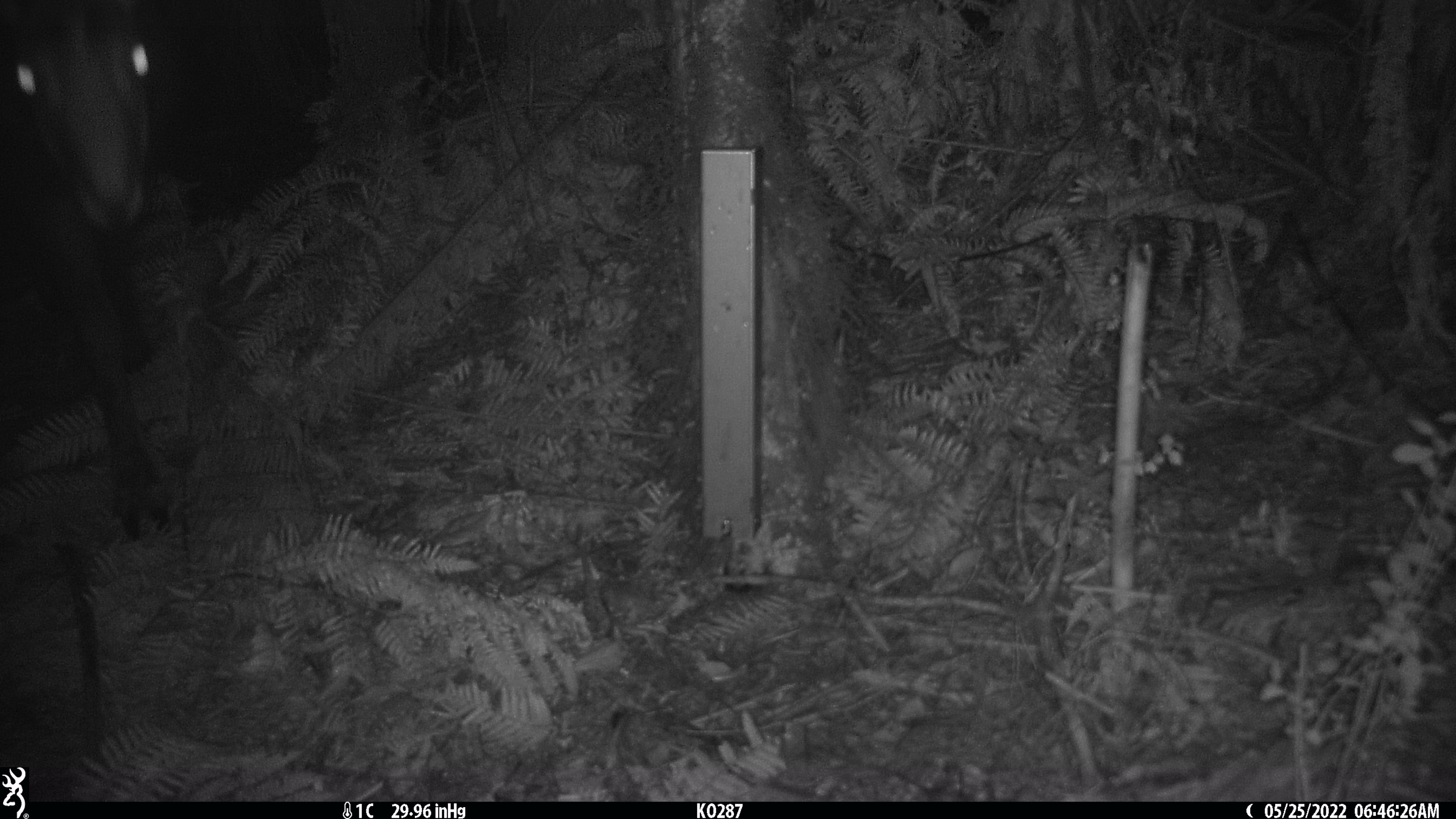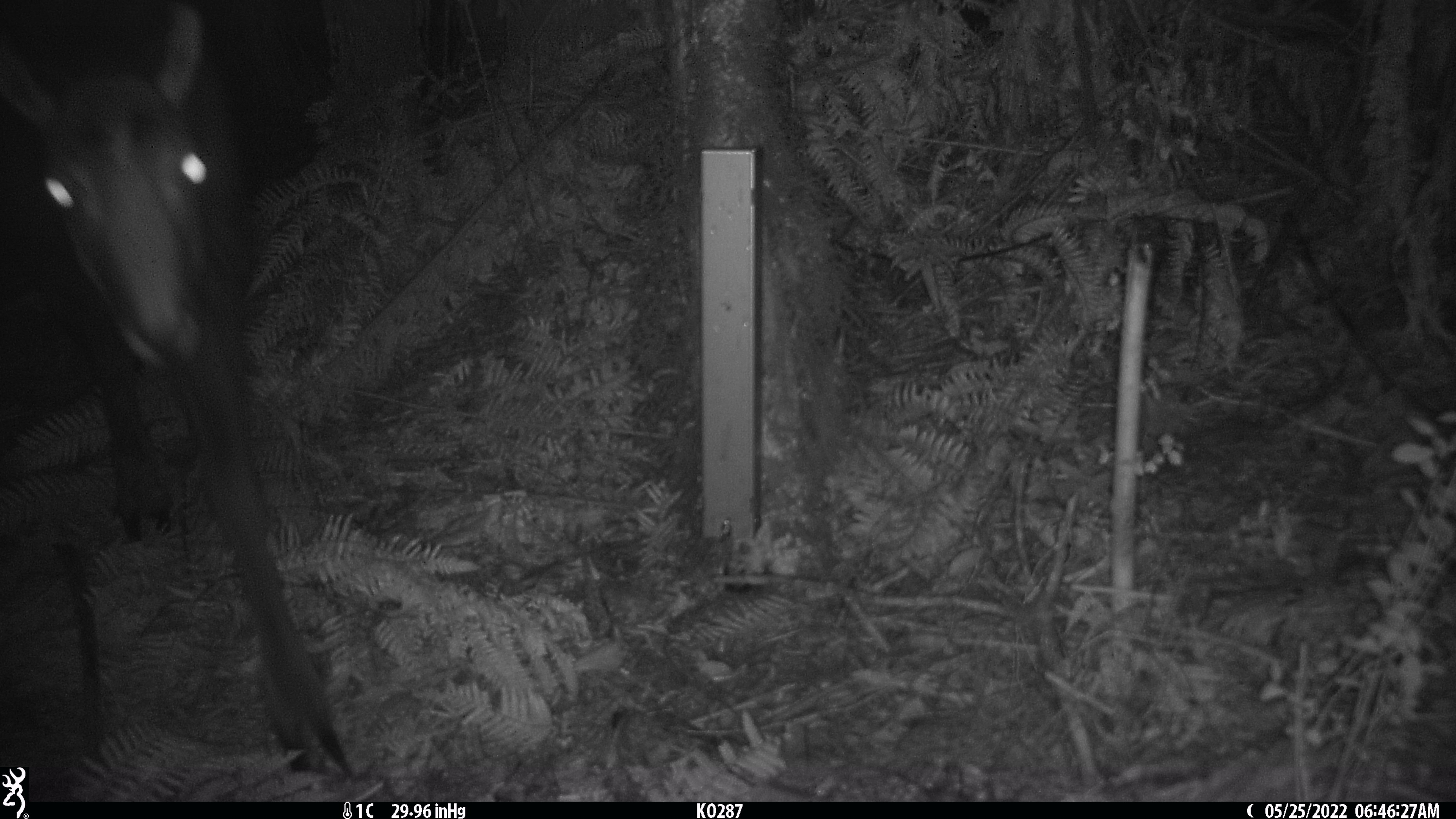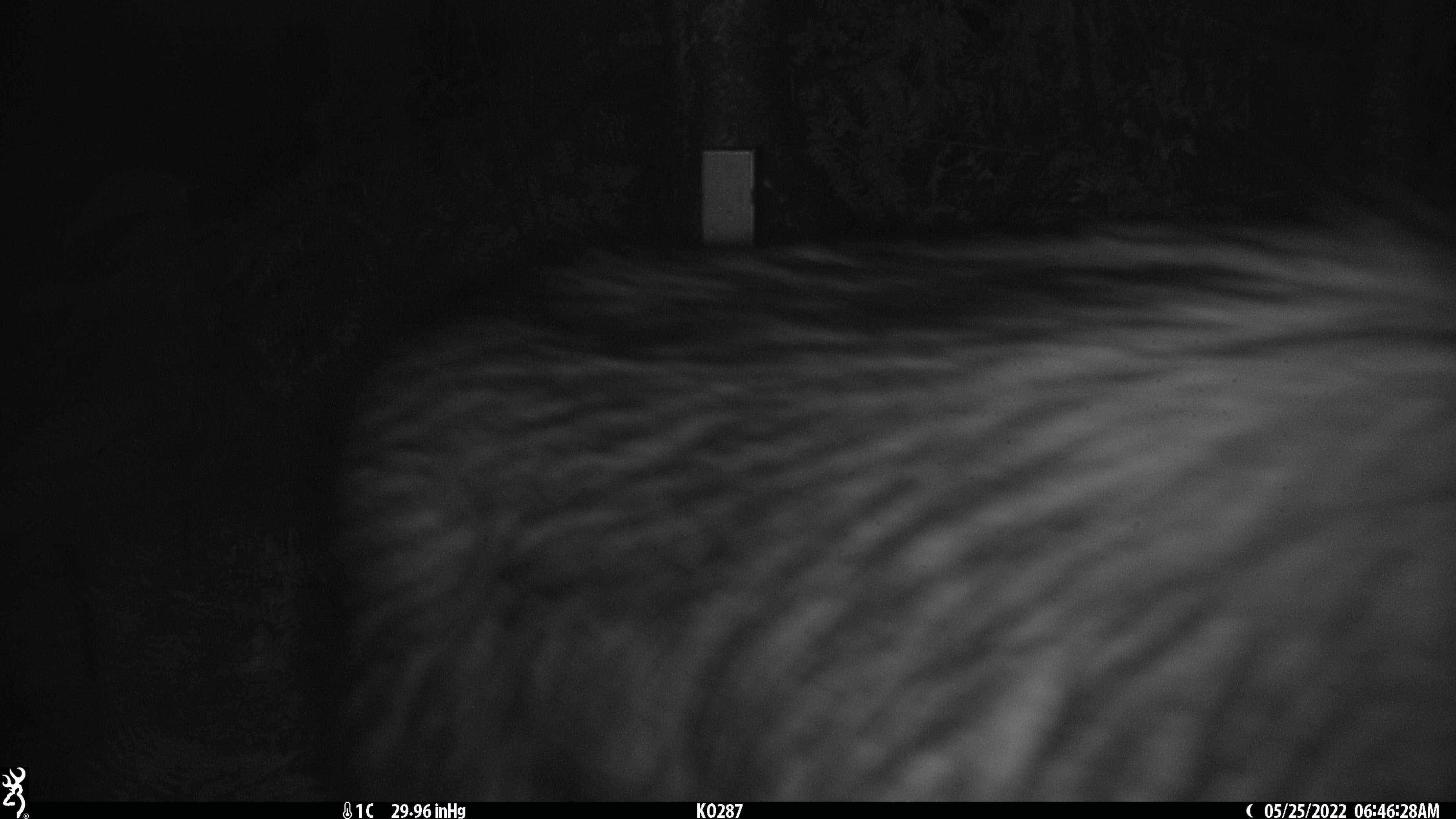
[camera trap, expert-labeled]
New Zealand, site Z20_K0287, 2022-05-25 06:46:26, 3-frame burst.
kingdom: Animalia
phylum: Chordata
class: Mammalia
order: Artiodactyla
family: Bovidae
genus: Rupicapra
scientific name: Rupicapra rupicapra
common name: alpine chamois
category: chamois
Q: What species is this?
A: Chamois (alpine chamois) (Rupicapra rupicapra).